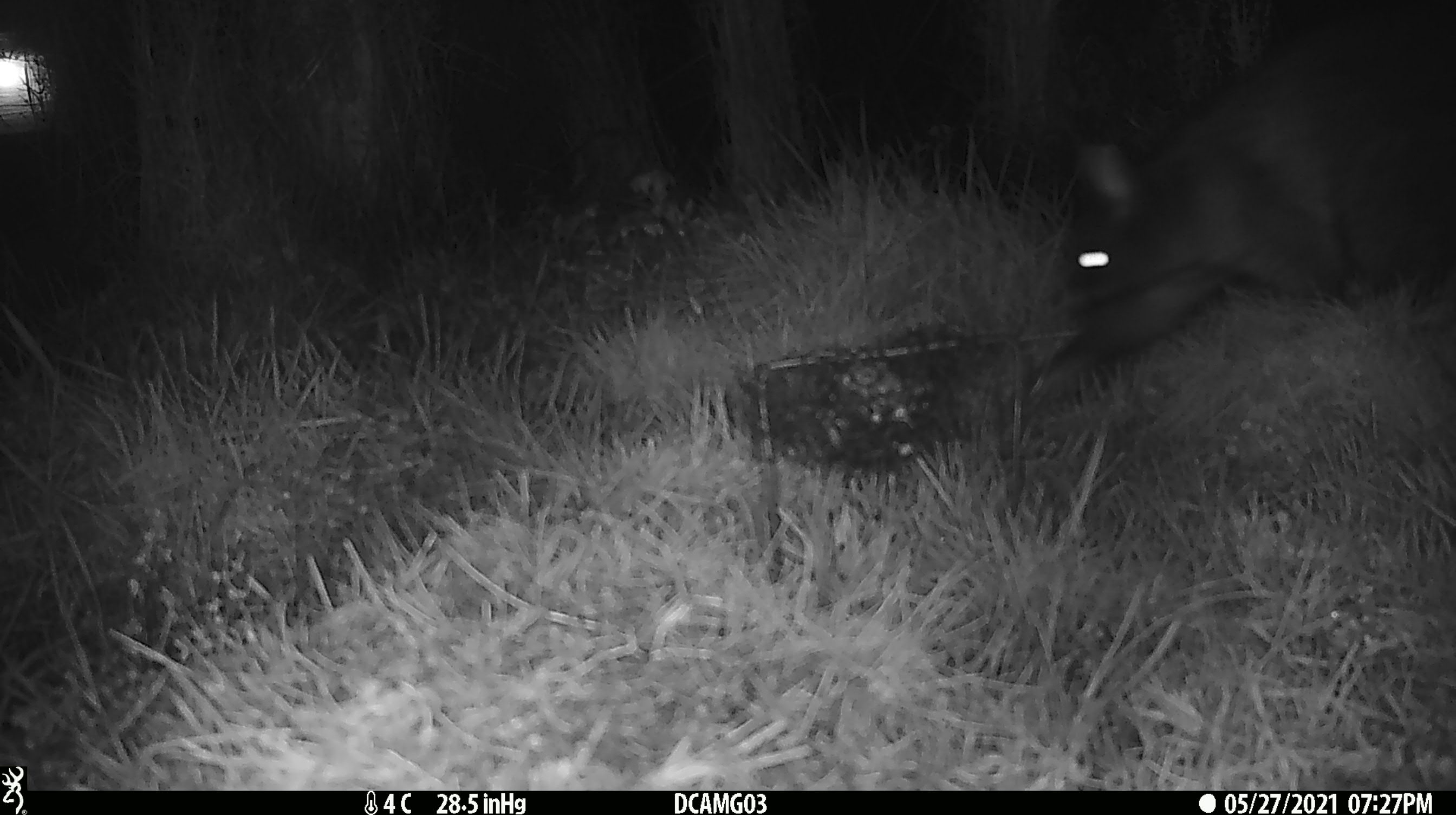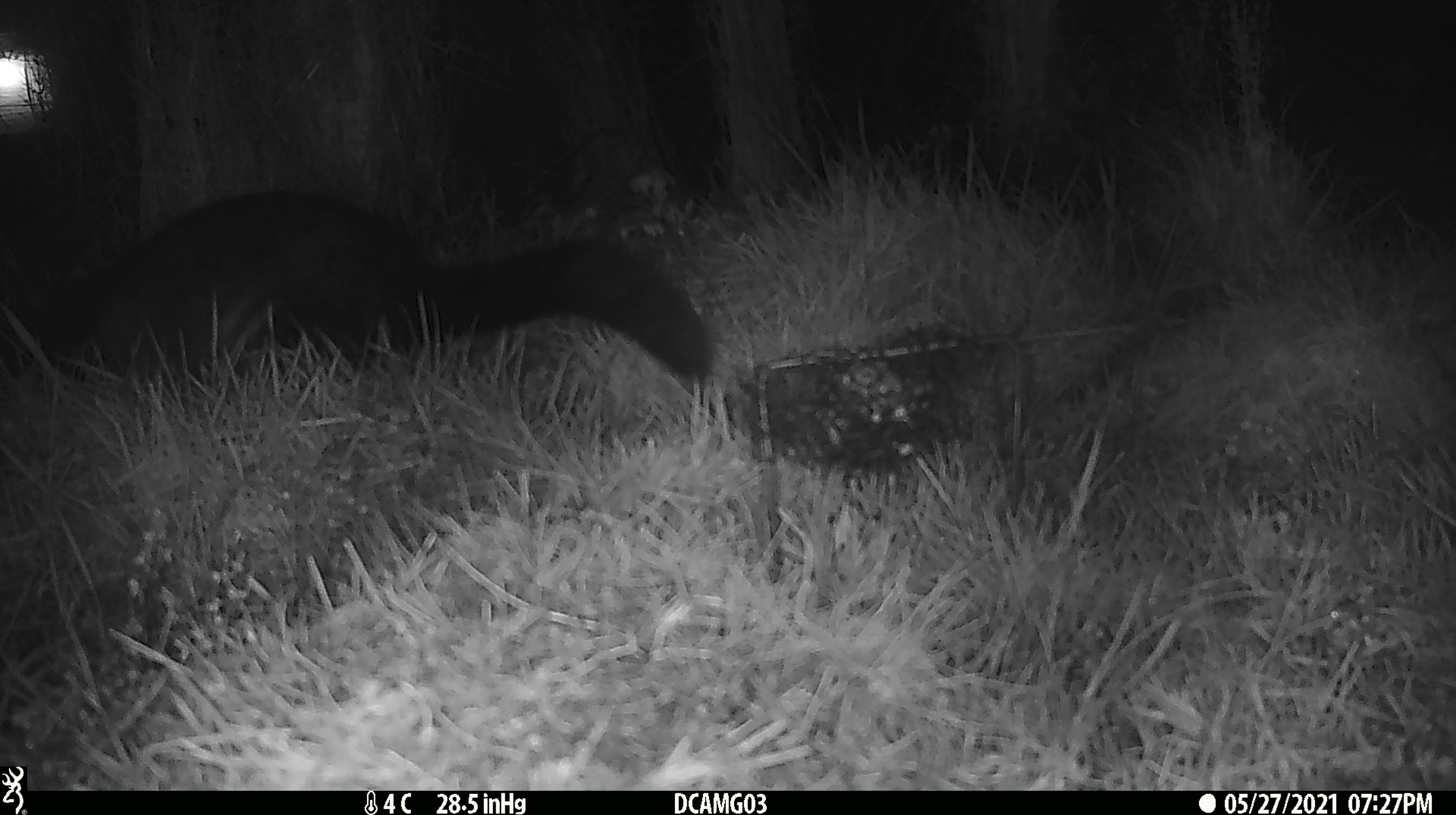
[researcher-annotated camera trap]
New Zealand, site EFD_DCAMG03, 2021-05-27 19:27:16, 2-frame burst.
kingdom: Animalia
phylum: Chordata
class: Mammalia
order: Diprotodontia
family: Phalangeridae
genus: Trichosurus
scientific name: Trichosurus vulpecula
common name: common brushtail possum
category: possum